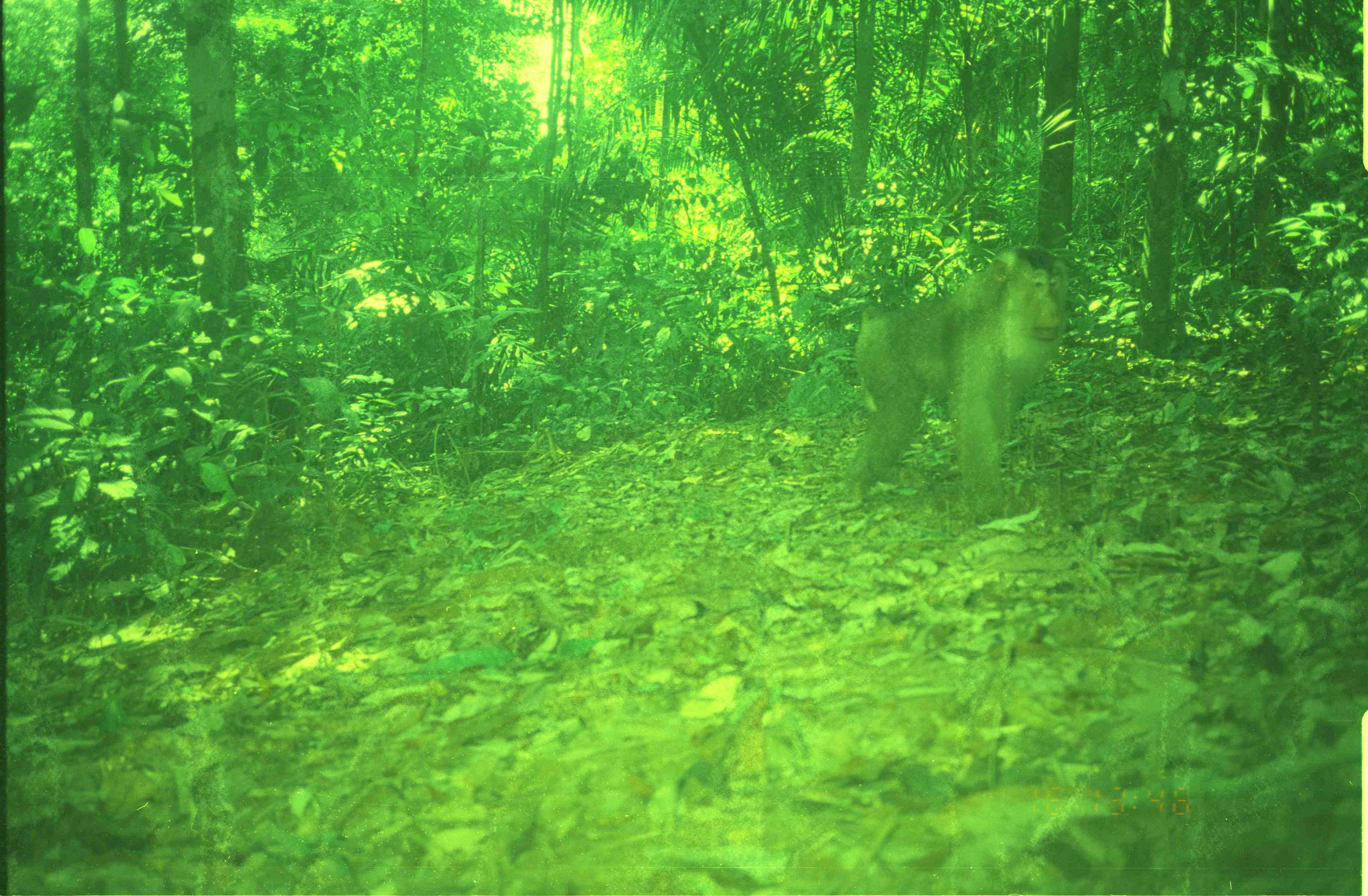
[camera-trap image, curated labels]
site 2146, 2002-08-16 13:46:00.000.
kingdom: Animalia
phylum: Chordata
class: Mammalia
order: Primates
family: Cercopithecidae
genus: Macaca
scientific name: Macaca nemestrina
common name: southern pig-tailed macaque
Macaca nemestrina (southern pig-tailed macaque), count 1.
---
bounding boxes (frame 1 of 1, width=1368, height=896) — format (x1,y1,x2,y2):
macaca nemestrina: (847,244,1069,525)